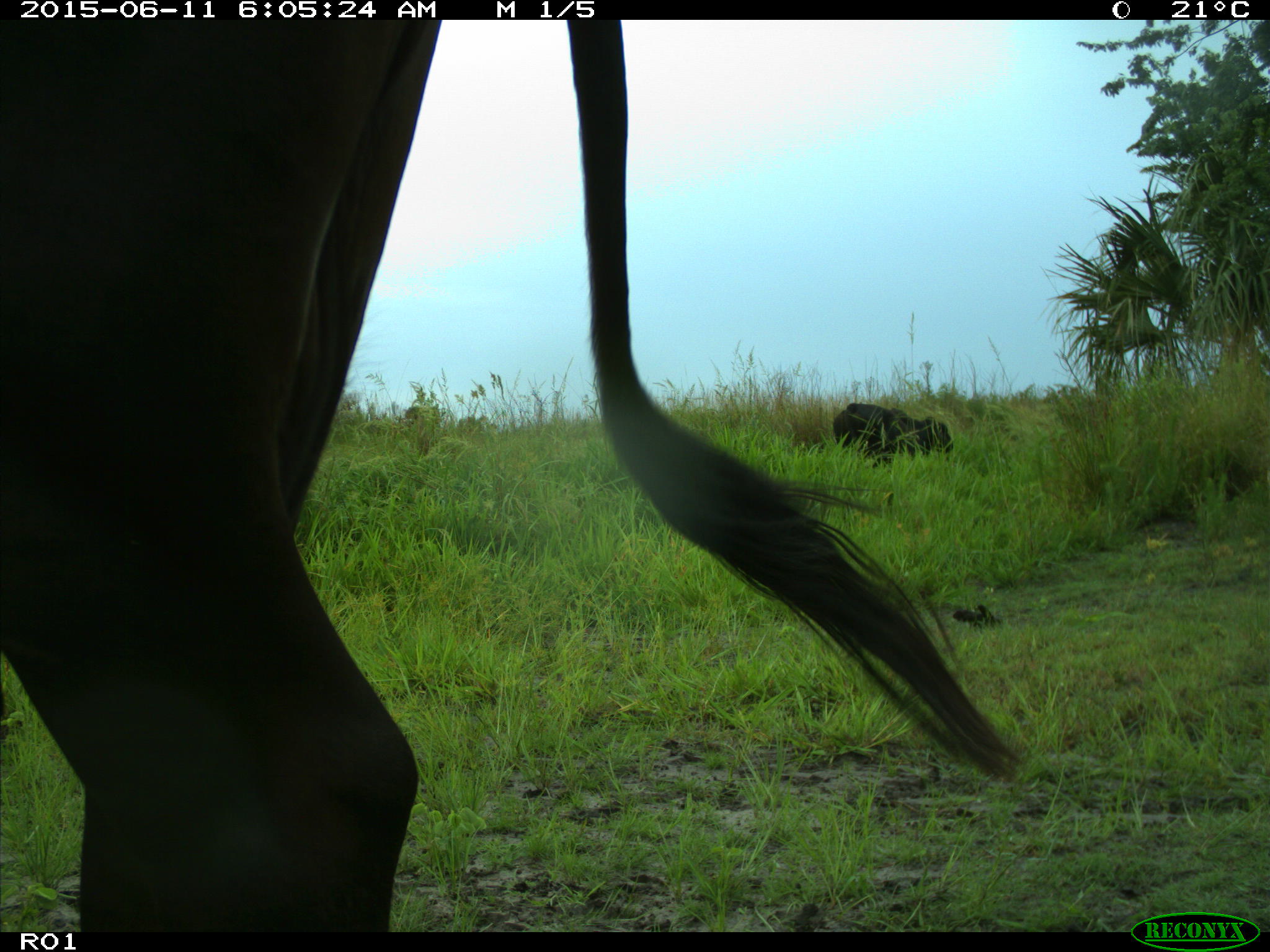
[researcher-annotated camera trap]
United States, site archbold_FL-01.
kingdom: Animalia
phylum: Chordata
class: Mammalia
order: Artiodactyla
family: Bovidae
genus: Bos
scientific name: Bos taurus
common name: domestic cow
Bos taurus (domestic cow).